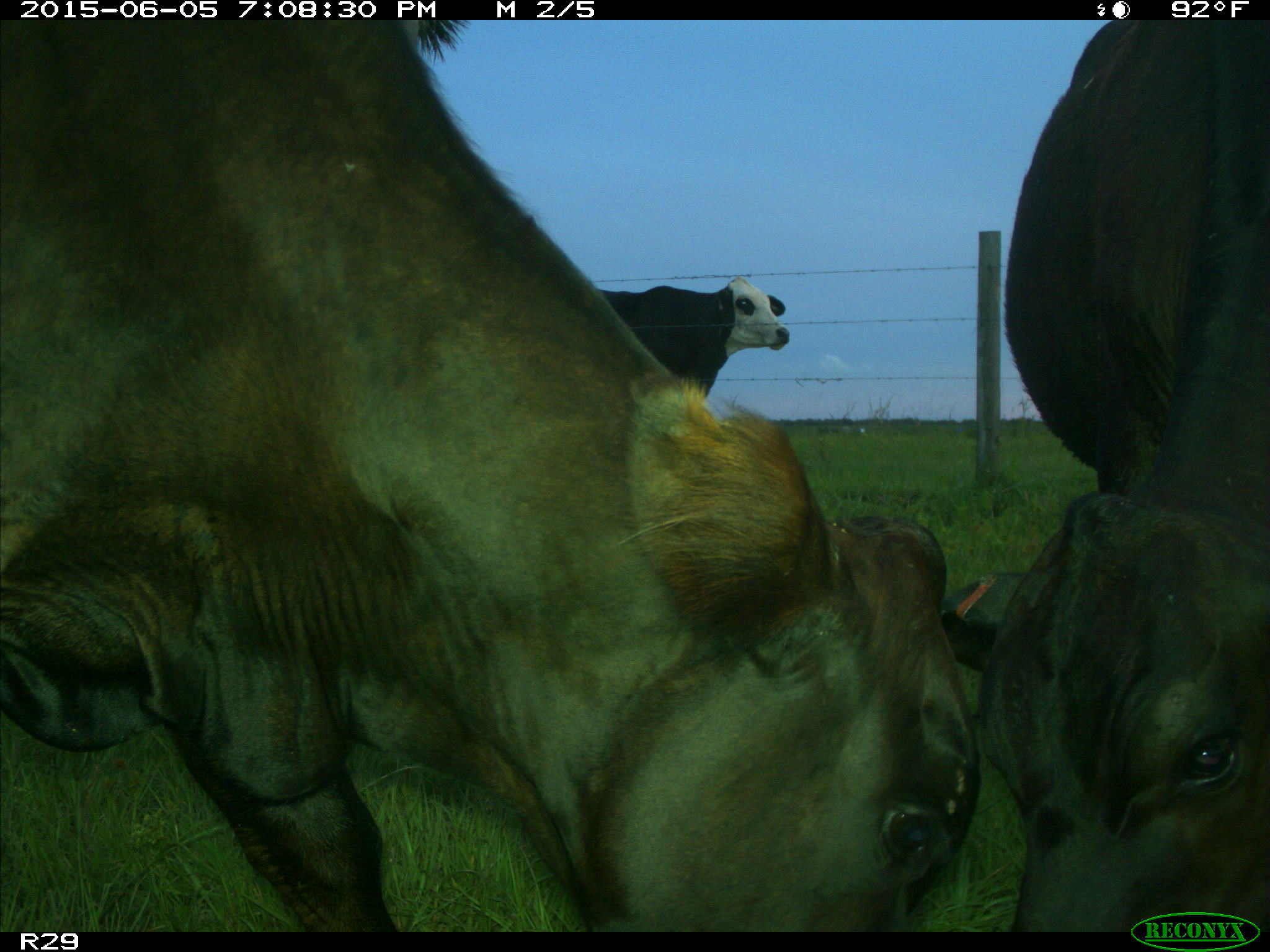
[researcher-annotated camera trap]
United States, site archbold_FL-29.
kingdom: Animalia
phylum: Chordata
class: Mammalia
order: Artiodactyla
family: Bovidae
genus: Bos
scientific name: Bos taurus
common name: domestic cow